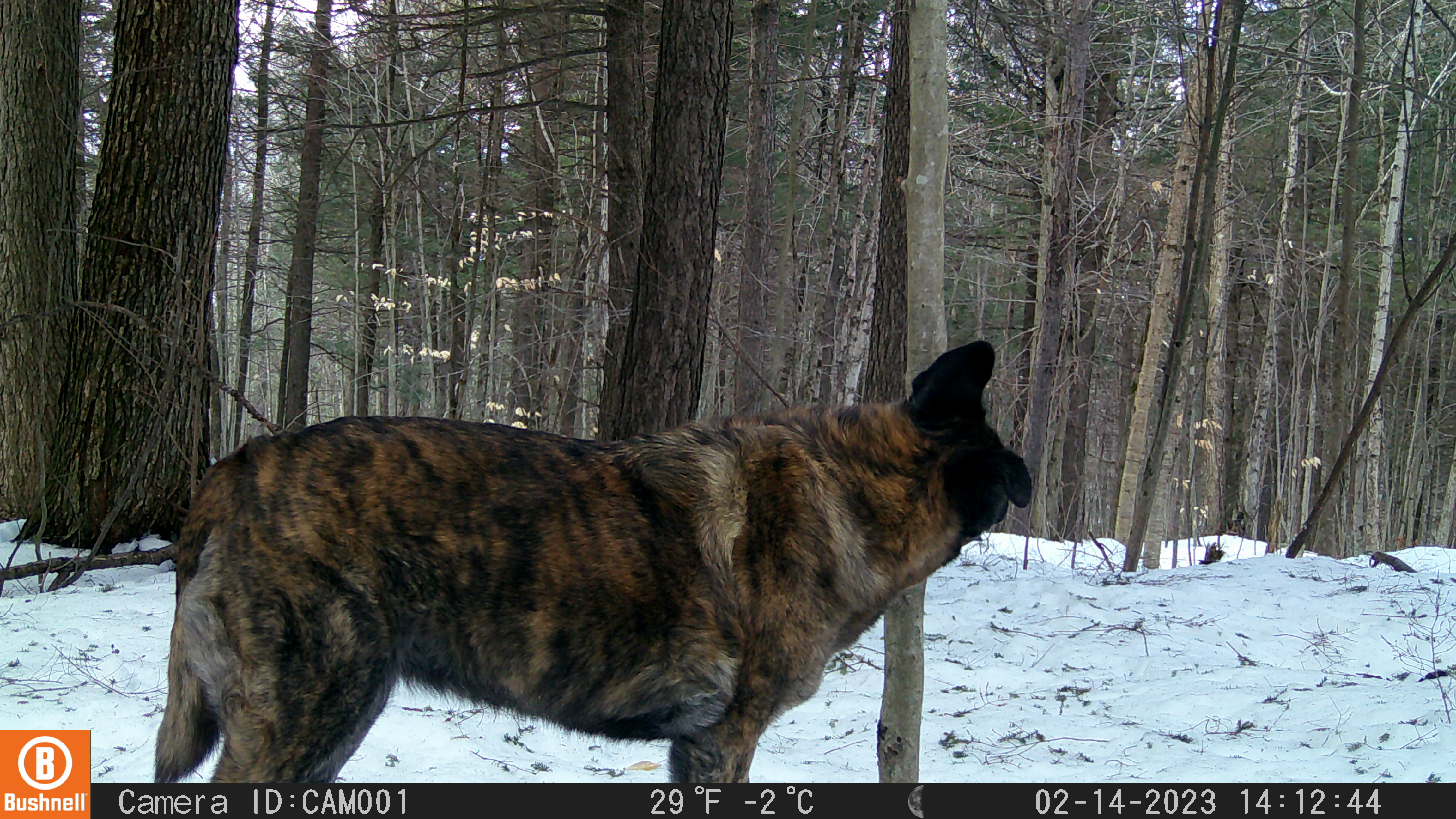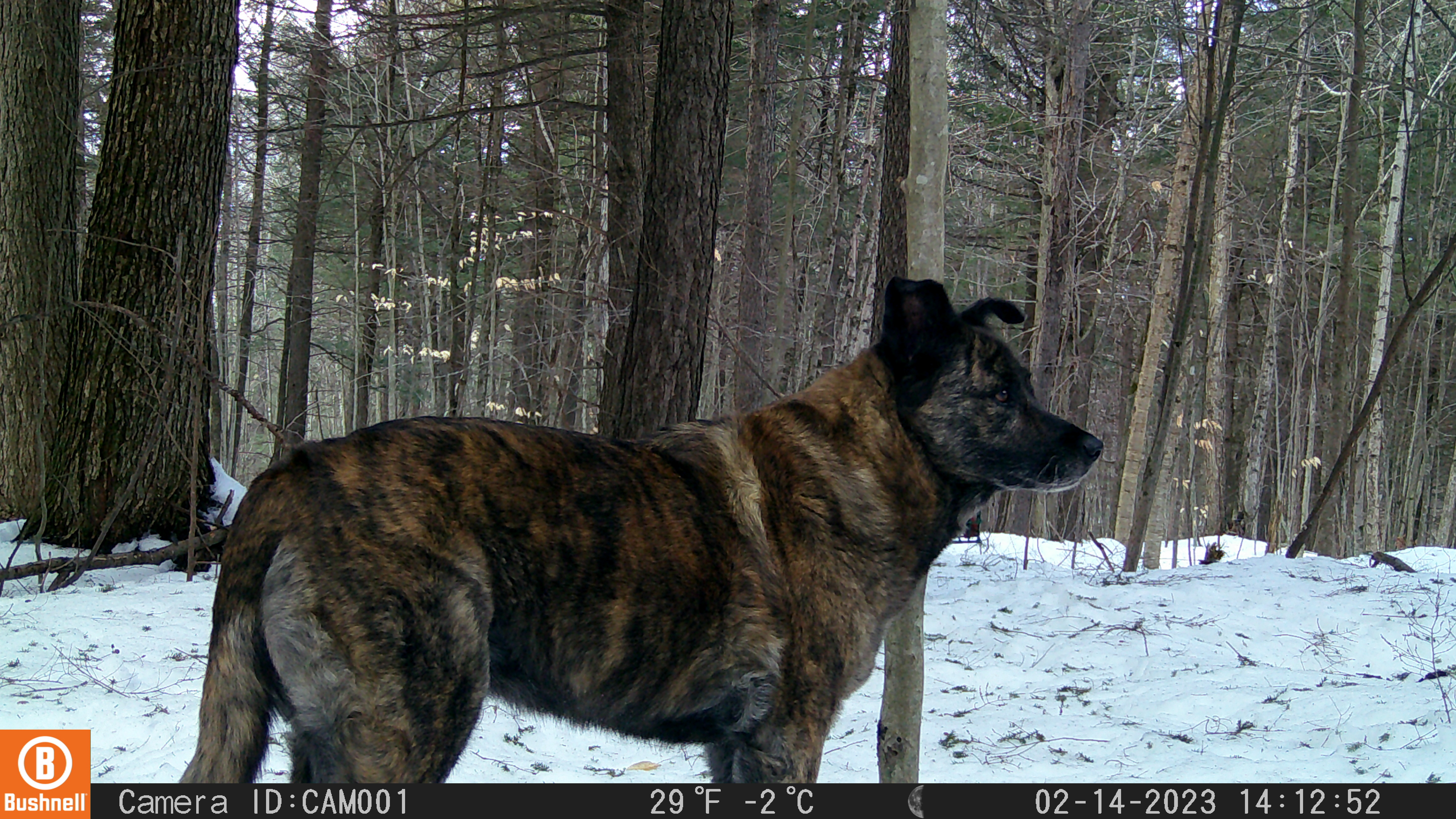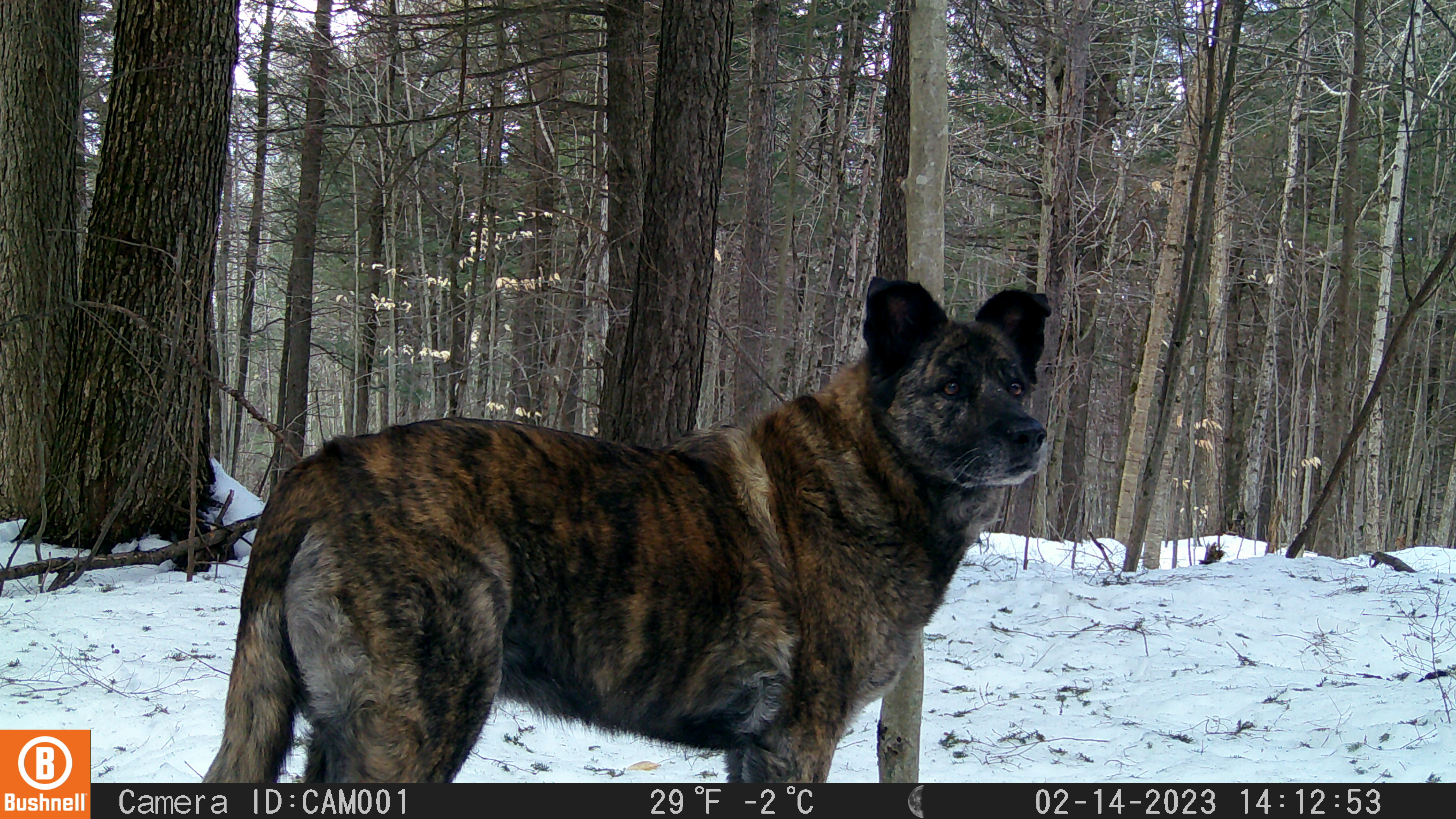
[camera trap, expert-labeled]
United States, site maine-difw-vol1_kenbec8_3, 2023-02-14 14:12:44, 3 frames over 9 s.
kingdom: Animalia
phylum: Chordata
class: Mammalia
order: Carnivora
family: Canidae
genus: Canis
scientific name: Canis familiaris familiaris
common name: domestic dog